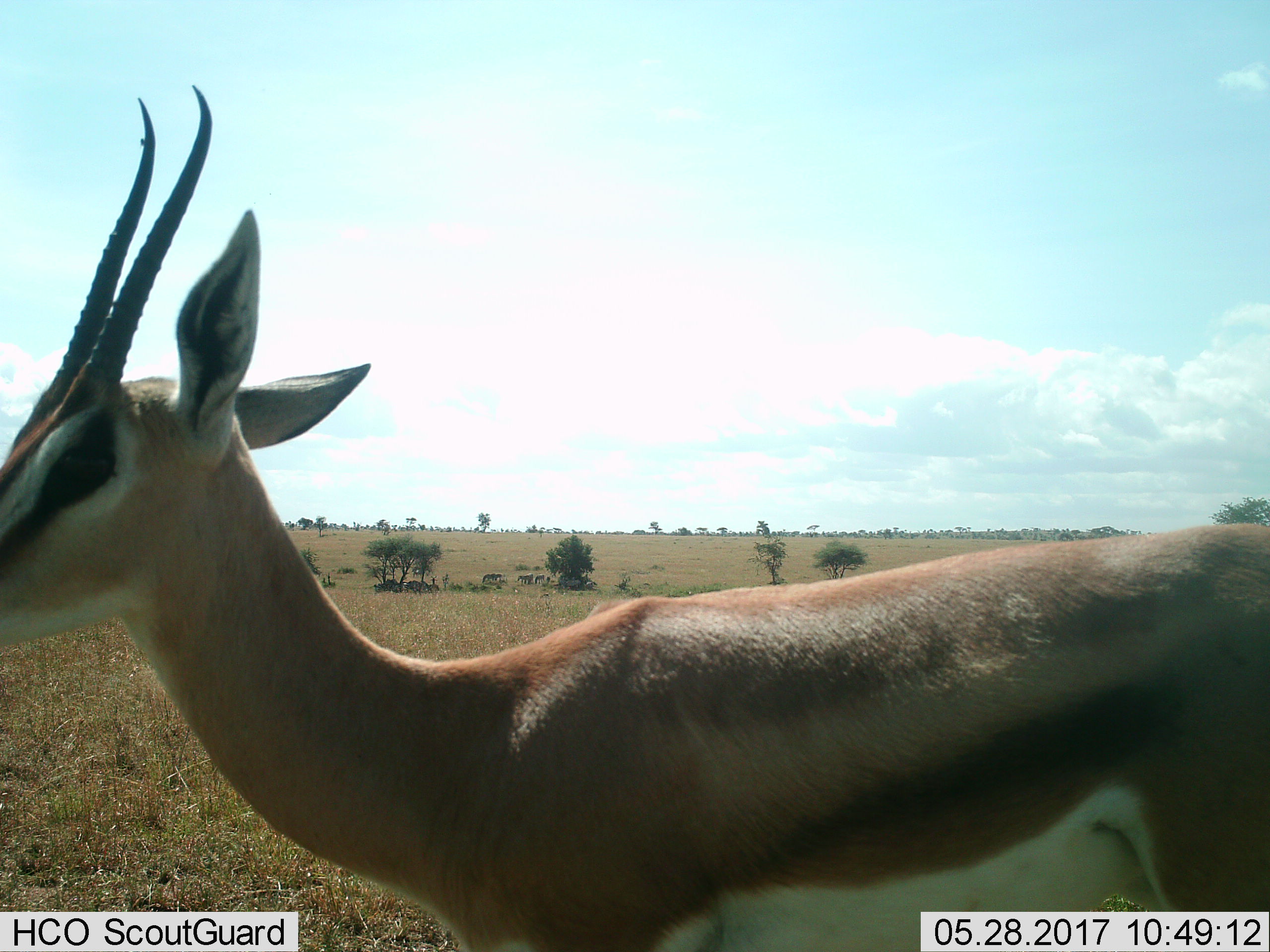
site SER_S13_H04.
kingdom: Animalia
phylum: Chordata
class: Mammalia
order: Artiodactyla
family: Bovidae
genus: Eudorcas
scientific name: Eudorcas thomsonii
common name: thomson's gazelle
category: gazellethomsons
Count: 1.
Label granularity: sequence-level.